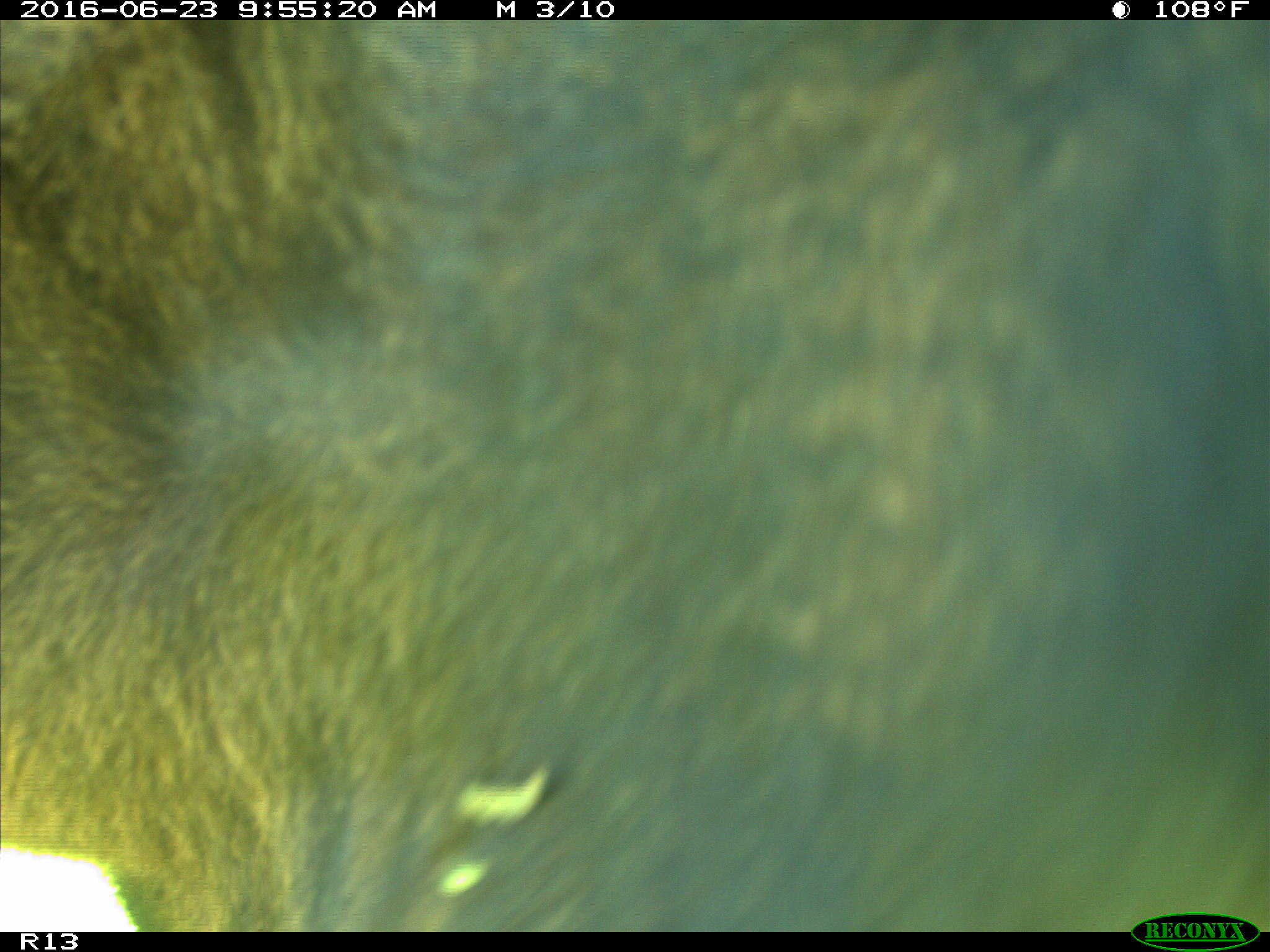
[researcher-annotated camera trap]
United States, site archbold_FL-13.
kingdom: Animalia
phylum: Chordata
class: Mammalia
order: Artiodactyla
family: Bovidae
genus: Bos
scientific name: Bos taurus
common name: domestic cow